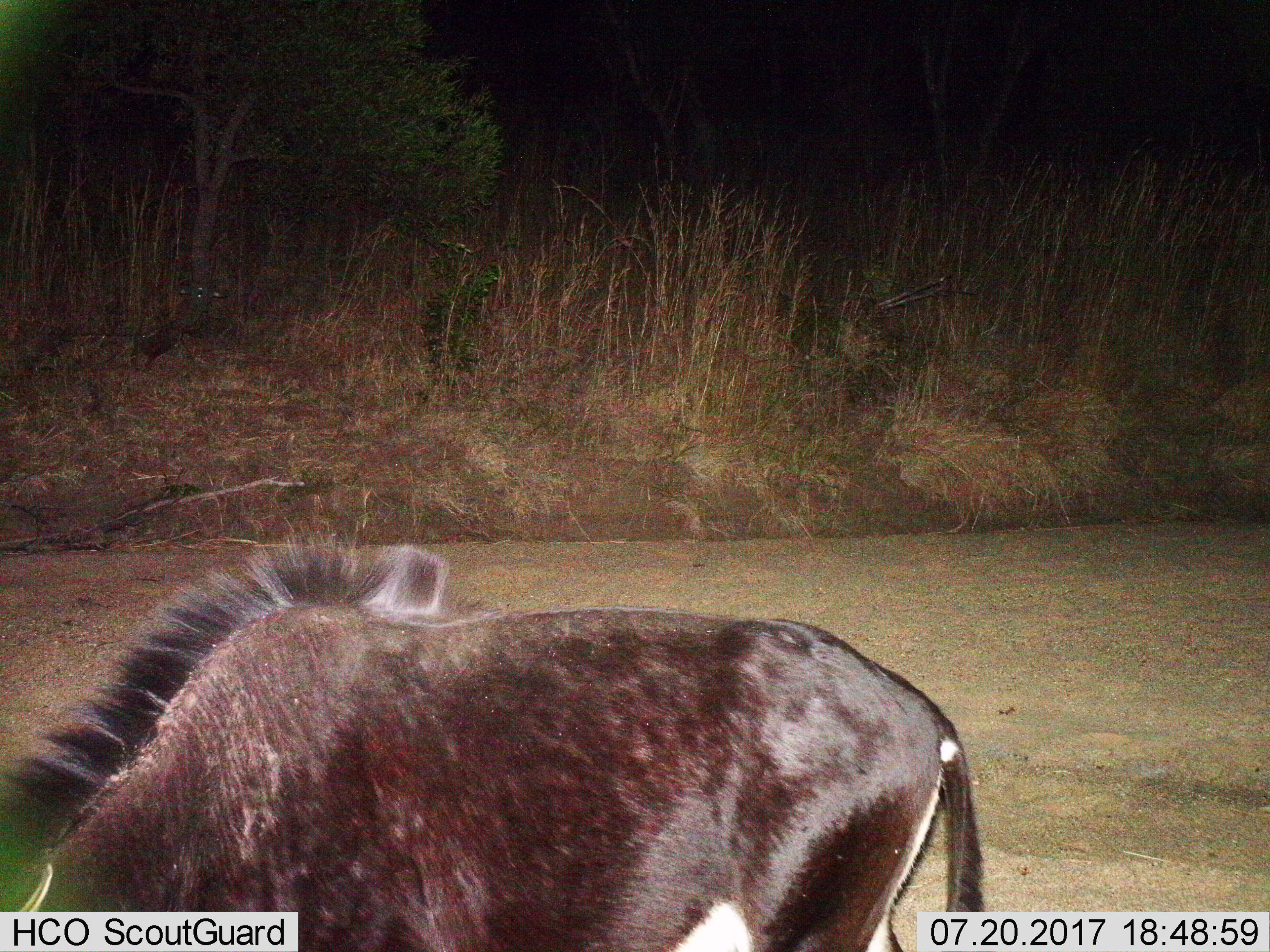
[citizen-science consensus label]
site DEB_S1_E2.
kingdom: Animalia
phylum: Chordata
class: Mammalia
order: Artiodactyla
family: Bovidae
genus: Hippotragus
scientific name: Hippotragus niger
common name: sable antelope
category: sable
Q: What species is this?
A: Sable (sable antelope) (Hippotragus niger).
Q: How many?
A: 1.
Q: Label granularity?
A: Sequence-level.